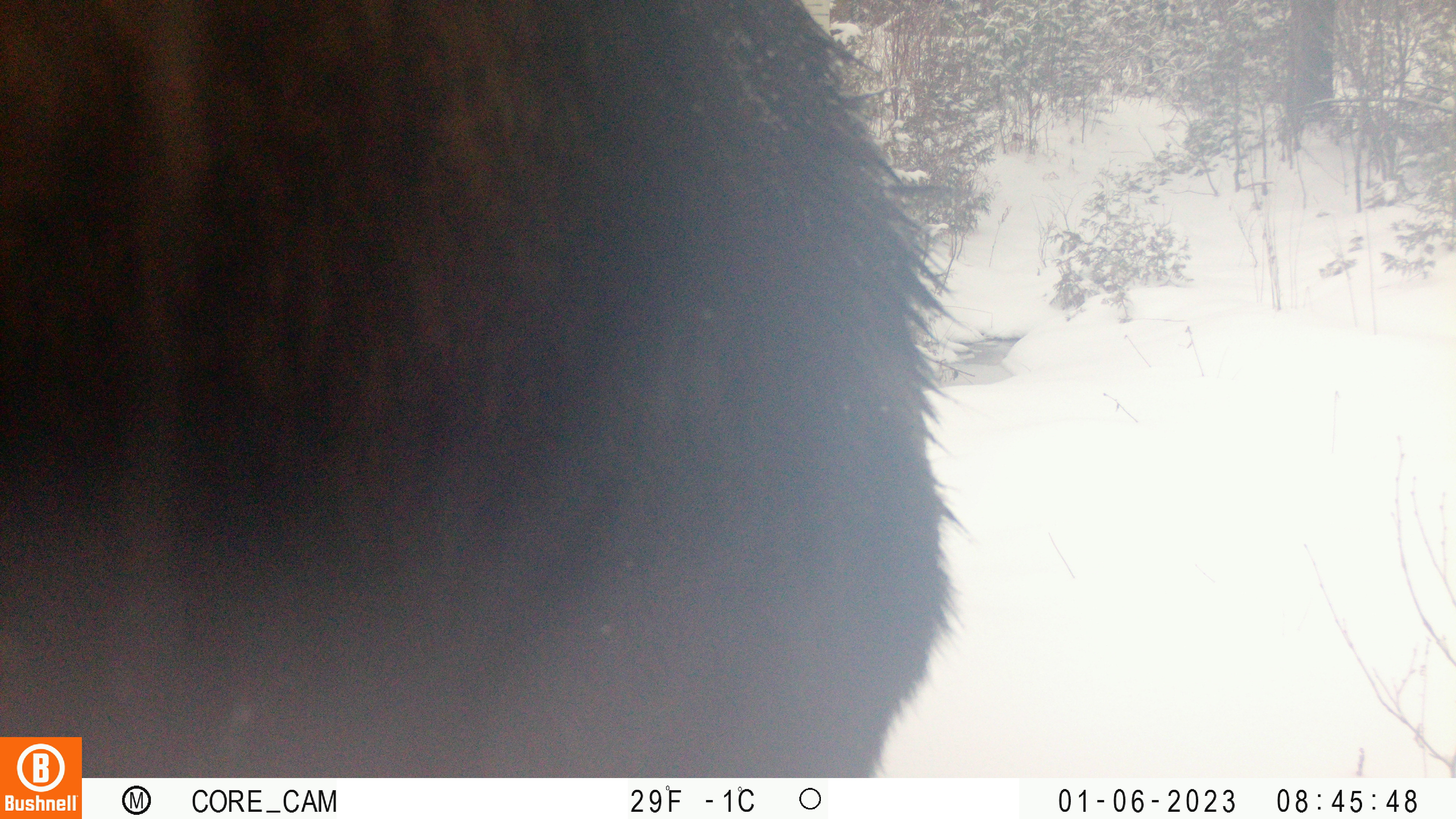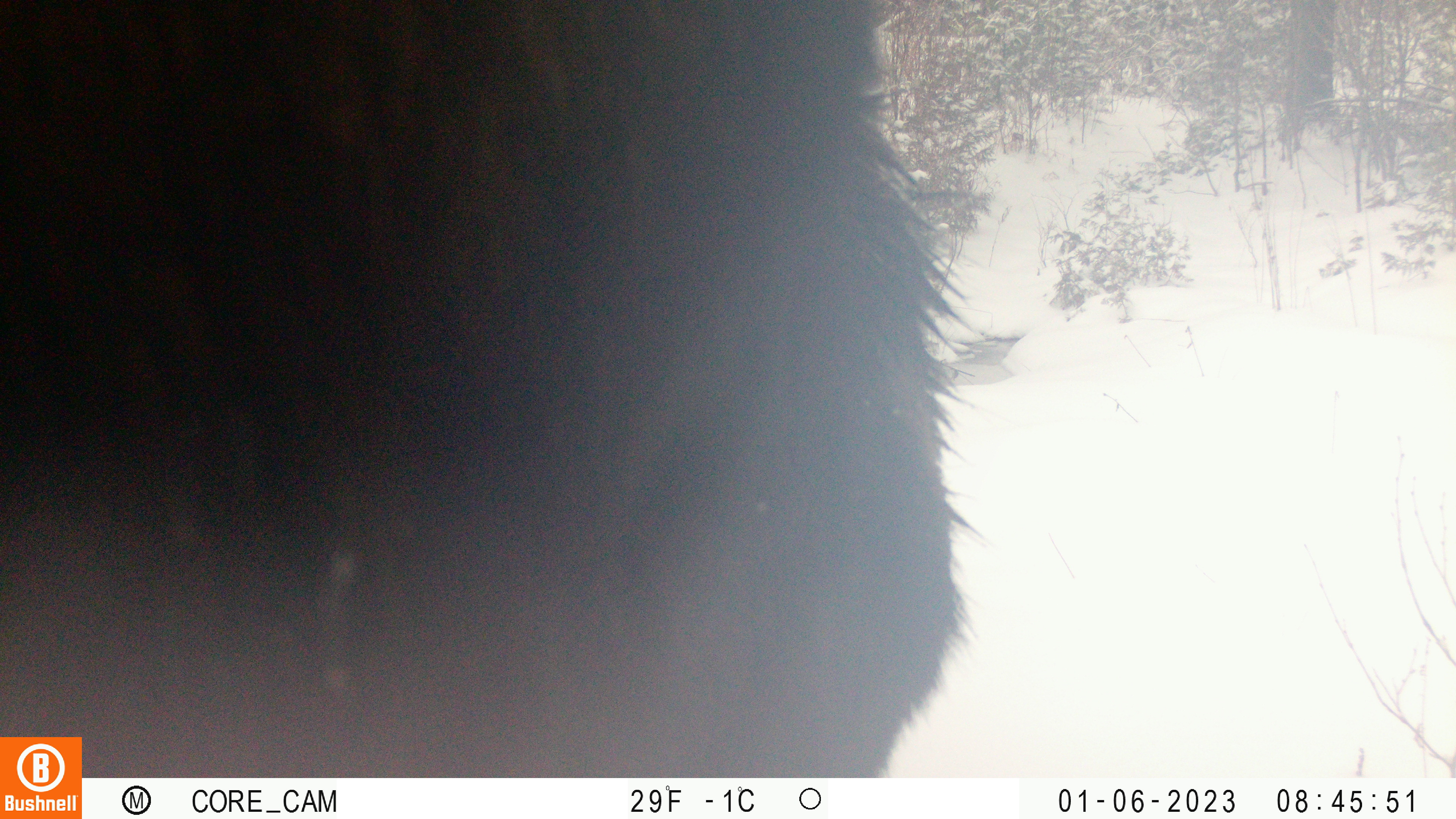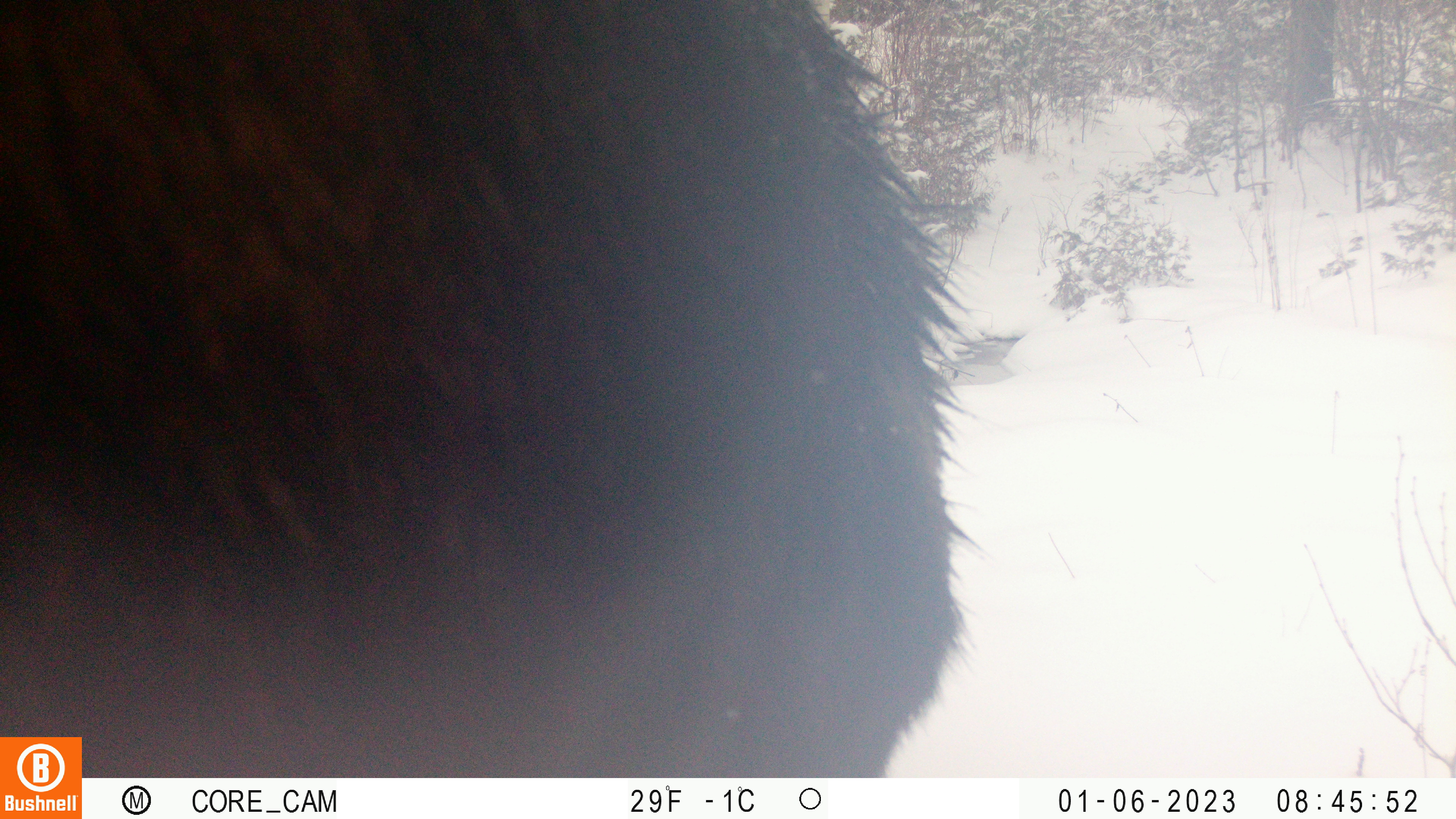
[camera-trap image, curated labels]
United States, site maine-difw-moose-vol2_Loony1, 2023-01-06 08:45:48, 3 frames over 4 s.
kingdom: Animalia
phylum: Chordata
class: Mammalia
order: Artiodactyla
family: Cervidae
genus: Alces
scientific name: Alces alces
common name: moose